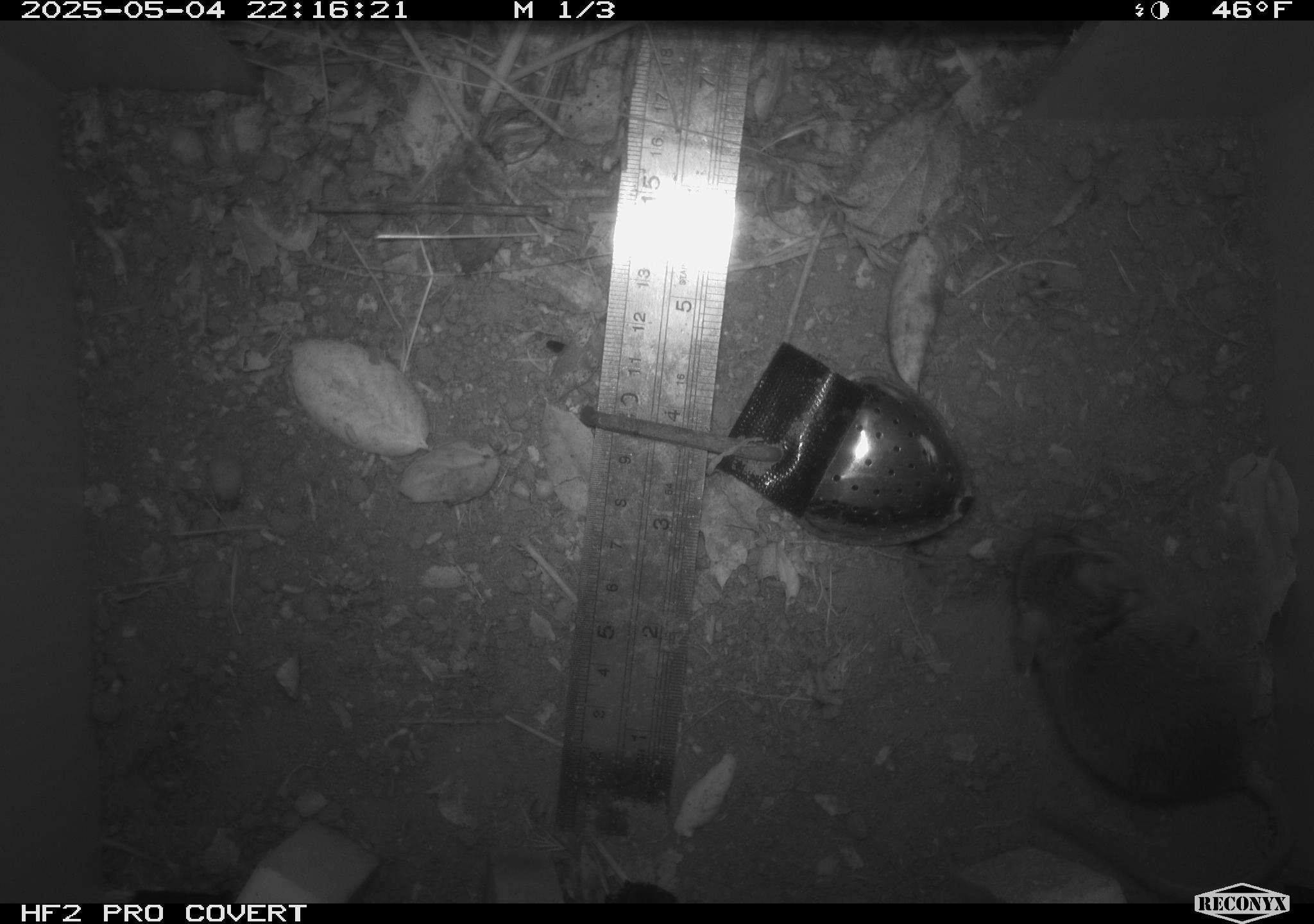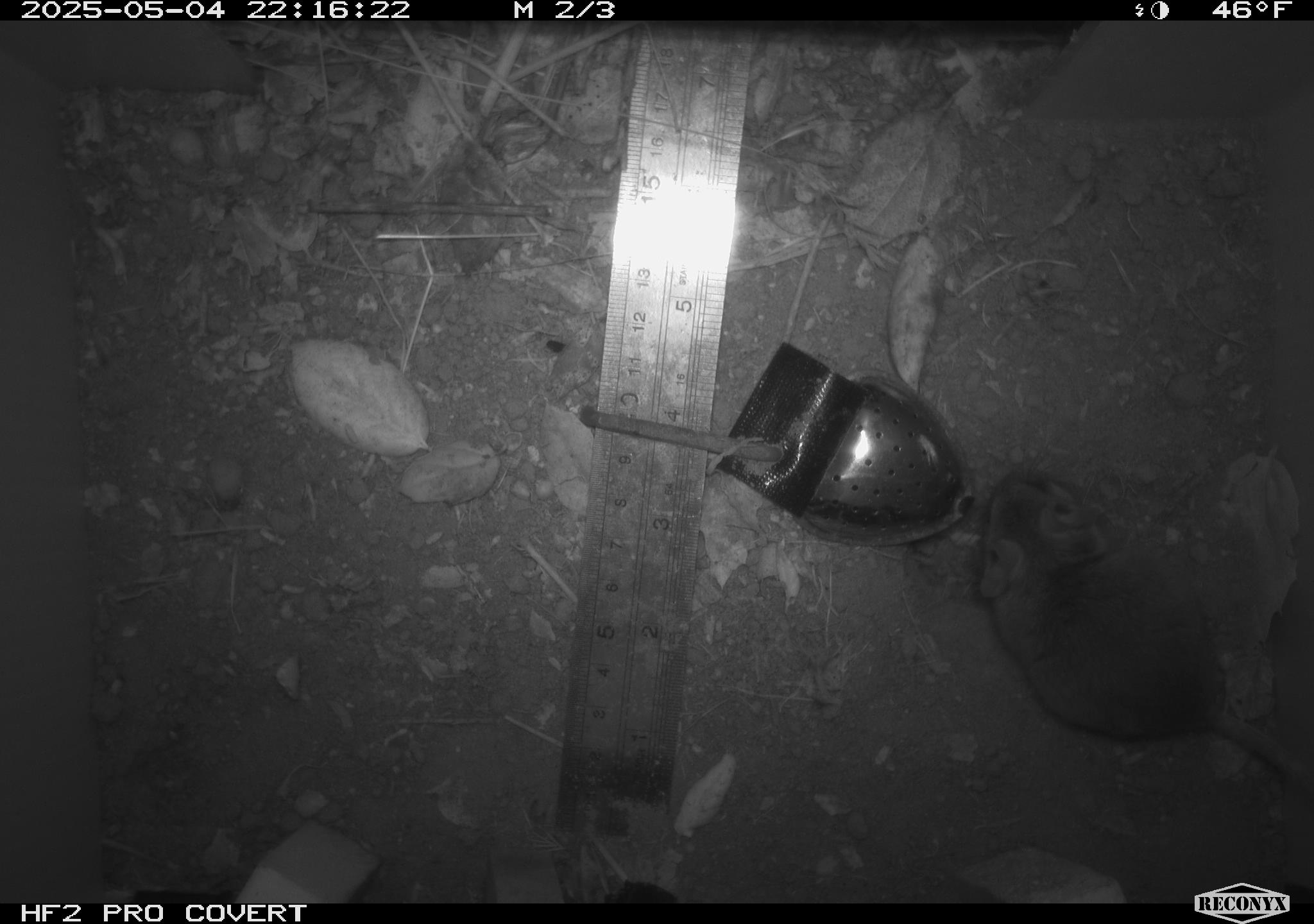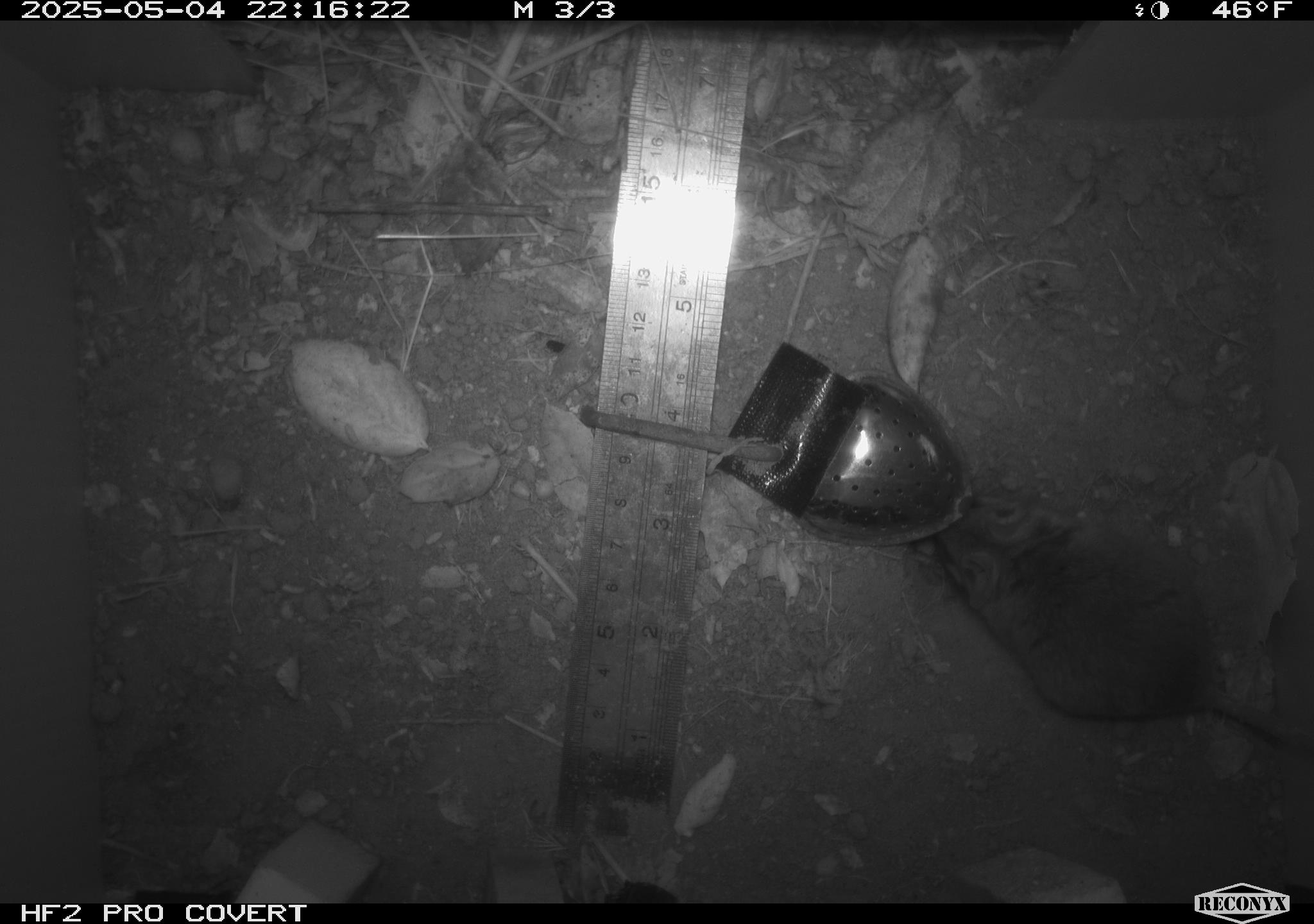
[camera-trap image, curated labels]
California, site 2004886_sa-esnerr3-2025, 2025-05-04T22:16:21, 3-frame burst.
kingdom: Animalia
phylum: Chordata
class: Mammalia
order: Rodentia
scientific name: Rodentia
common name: rodent